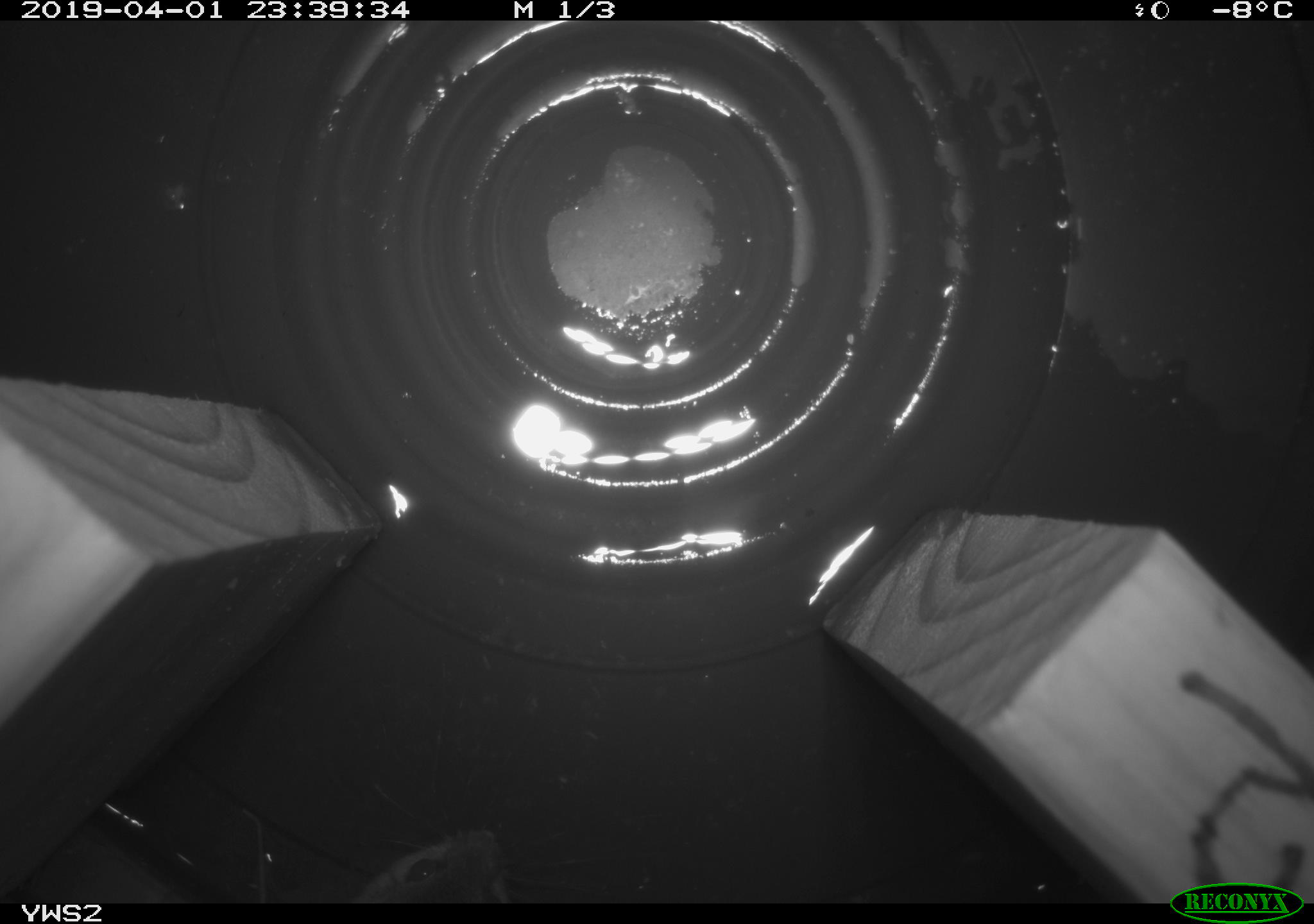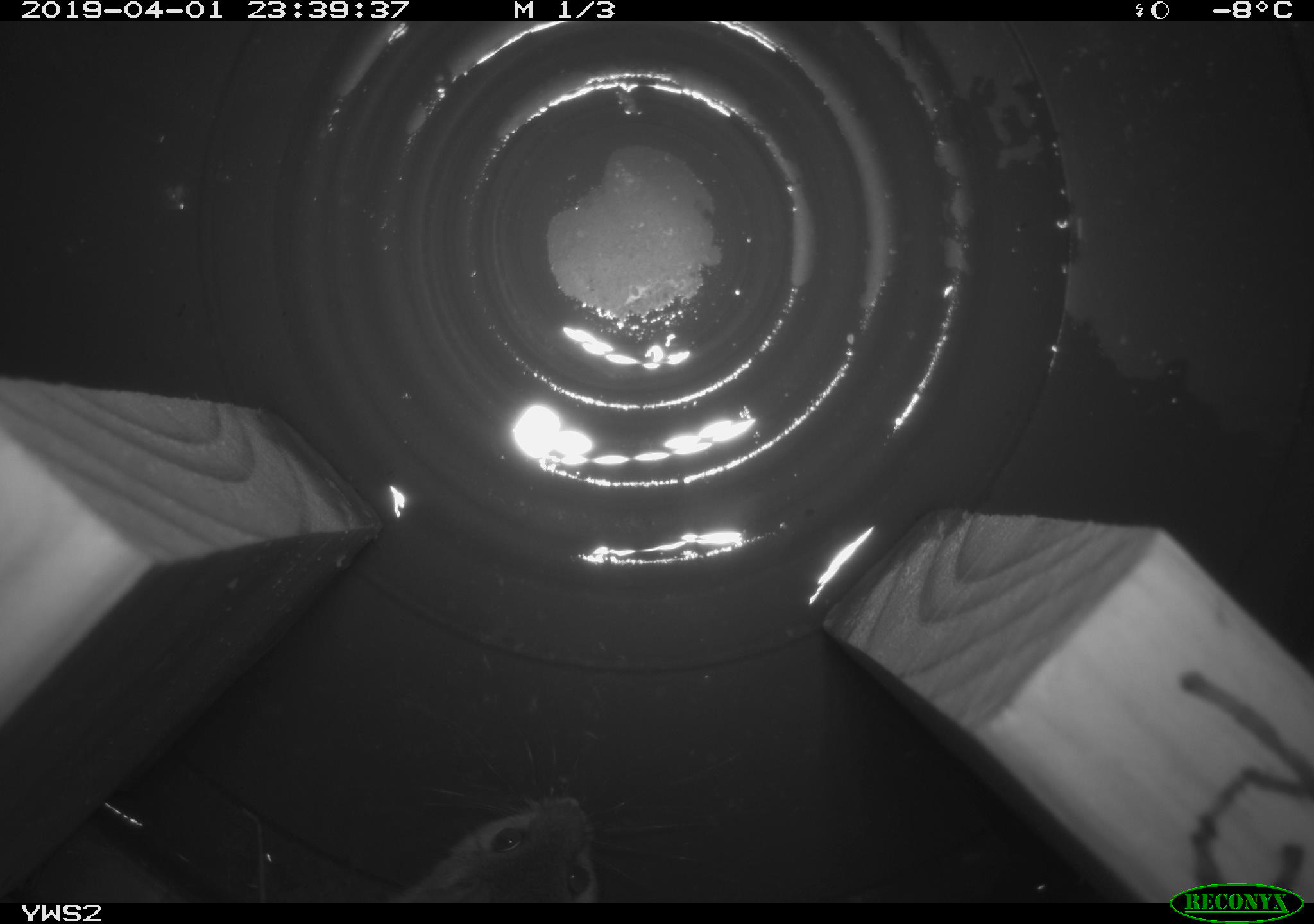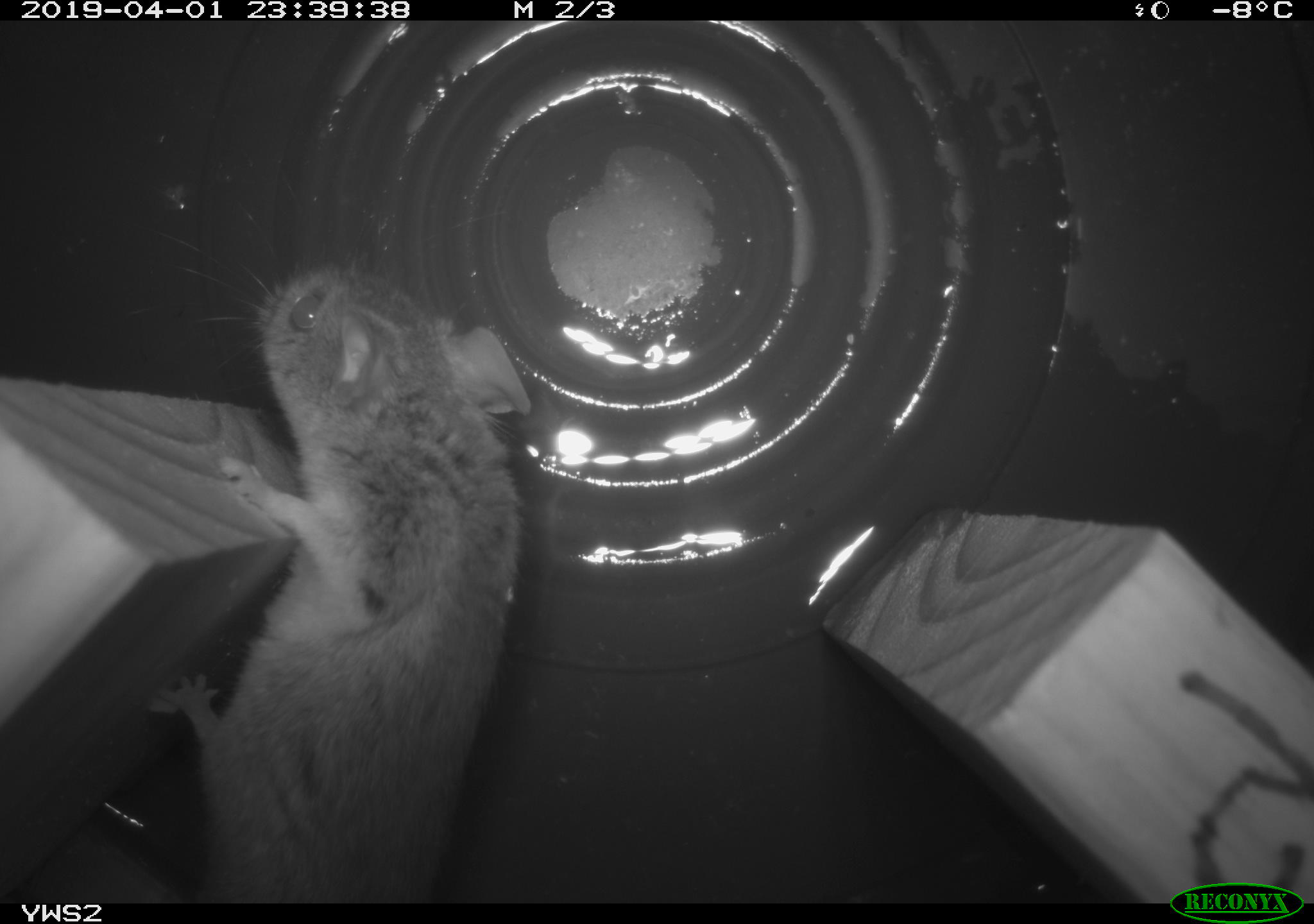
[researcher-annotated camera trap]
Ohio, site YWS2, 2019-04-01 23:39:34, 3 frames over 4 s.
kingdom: Animalia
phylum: Chordata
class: Mammalia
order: Rodentia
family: Cricetidae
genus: Peromyscus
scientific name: Peromyscus leucopus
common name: white-footed mouse